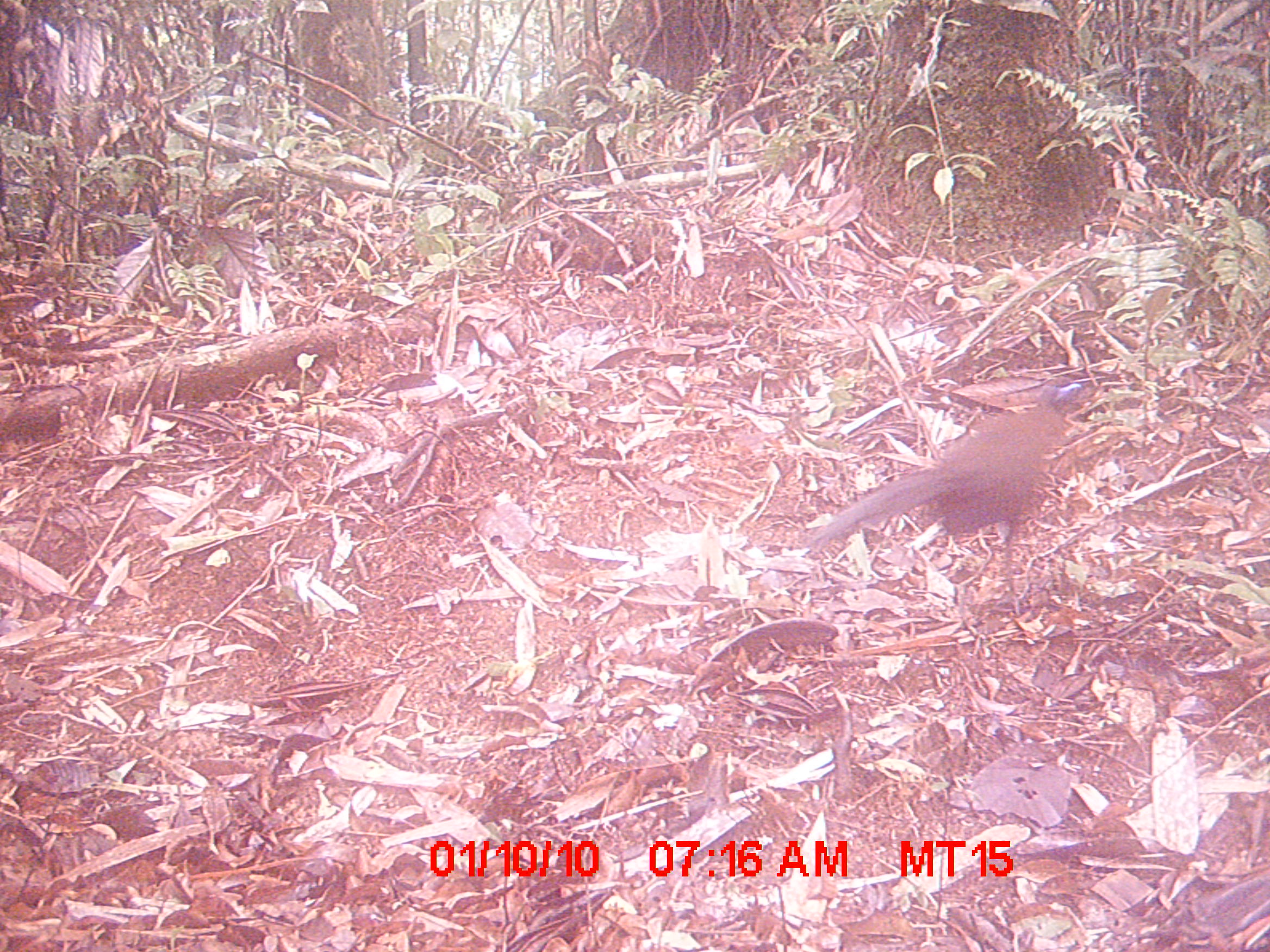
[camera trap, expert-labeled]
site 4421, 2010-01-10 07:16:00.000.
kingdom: Animalia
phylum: Chordata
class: Aves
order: Cuculiformes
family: Cuculidae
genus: Coua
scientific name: Coua serriana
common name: red-breasted coua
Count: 1.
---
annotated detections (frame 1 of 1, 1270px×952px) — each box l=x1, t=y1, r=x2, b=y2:
coua serriana: l=804, t=375, r=1086, b=616